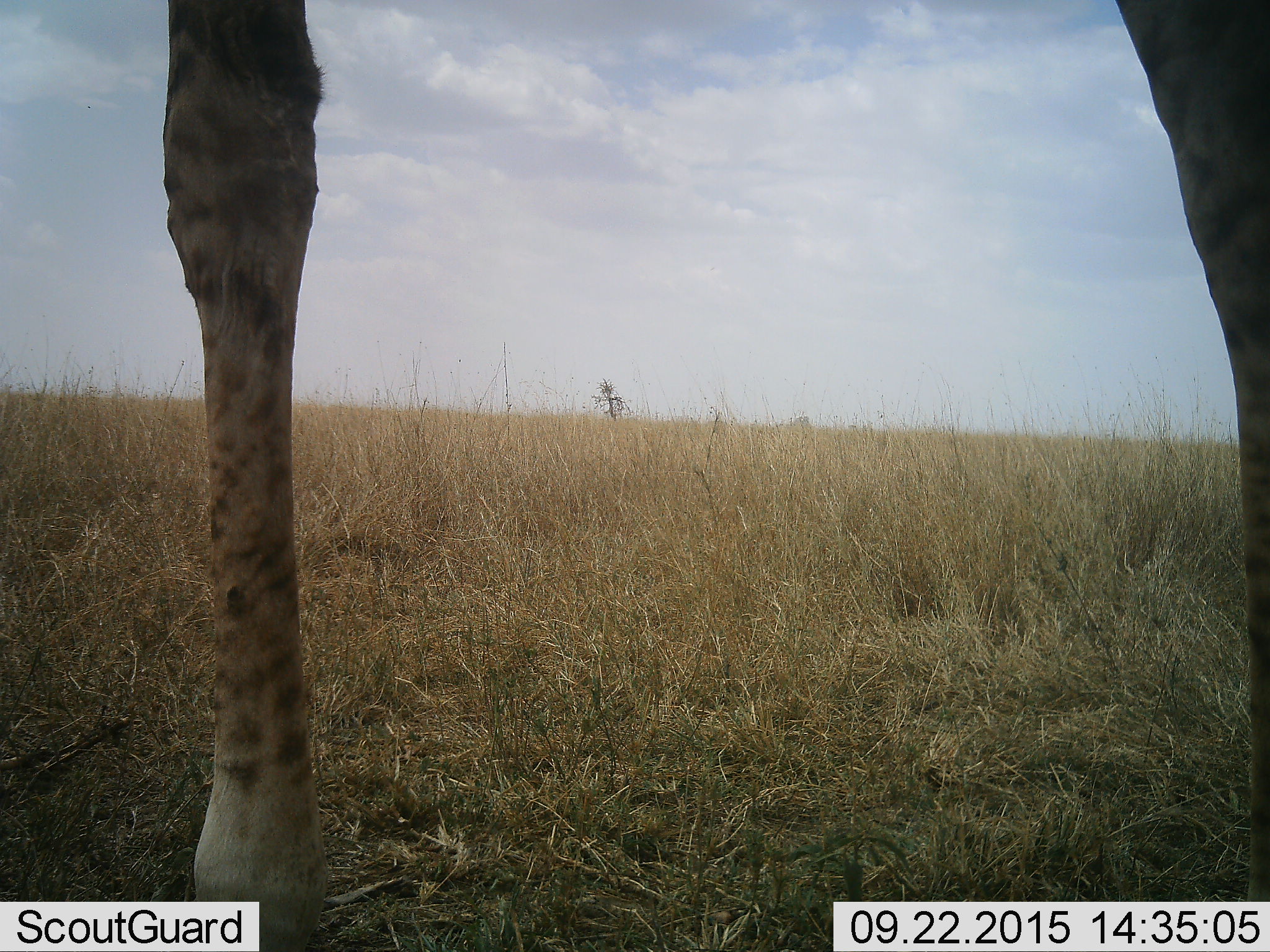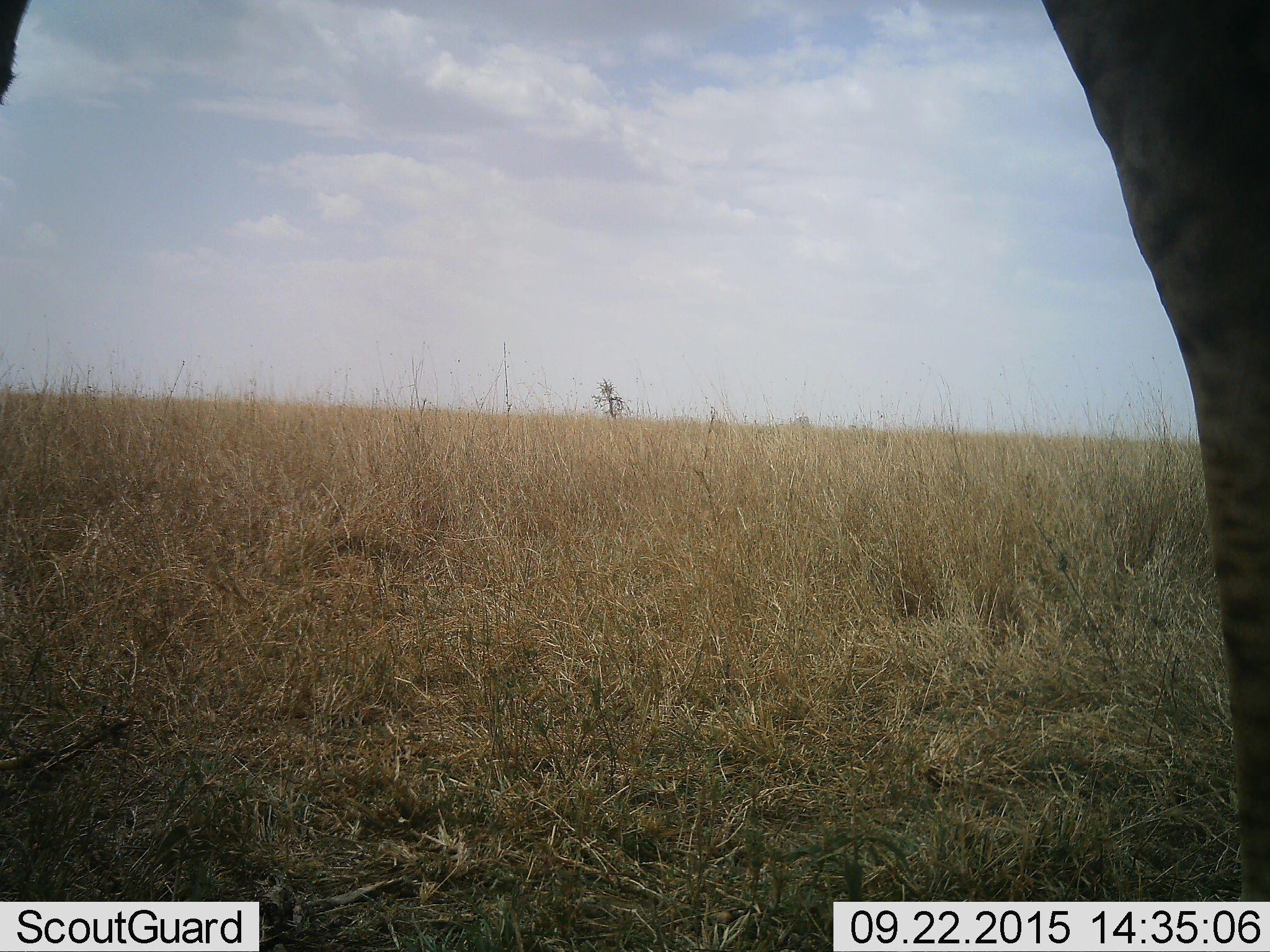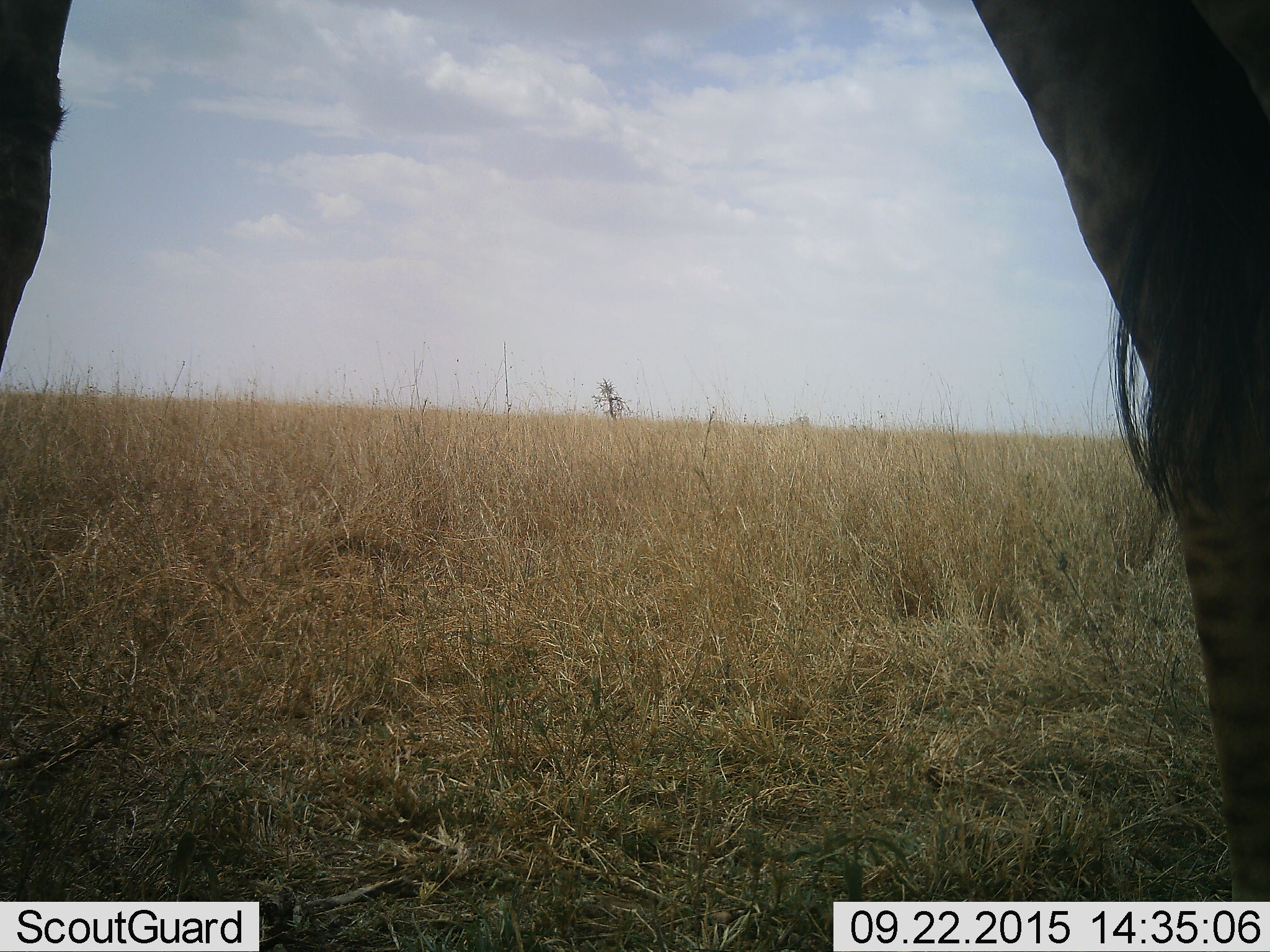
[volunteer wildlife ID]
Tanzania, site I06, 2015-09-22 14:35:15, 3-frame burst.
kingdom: Animalia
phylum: Chordata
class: Mammalia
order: Artiodactyla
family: Giraffidae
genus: Giraffa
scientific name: Giraffa camelopardalis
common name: giraffe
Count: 1.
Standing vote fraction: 70%.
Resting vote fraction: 0%.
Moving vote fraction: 40%.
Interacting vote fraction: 0%.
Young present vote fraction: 0%.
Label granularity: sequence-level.